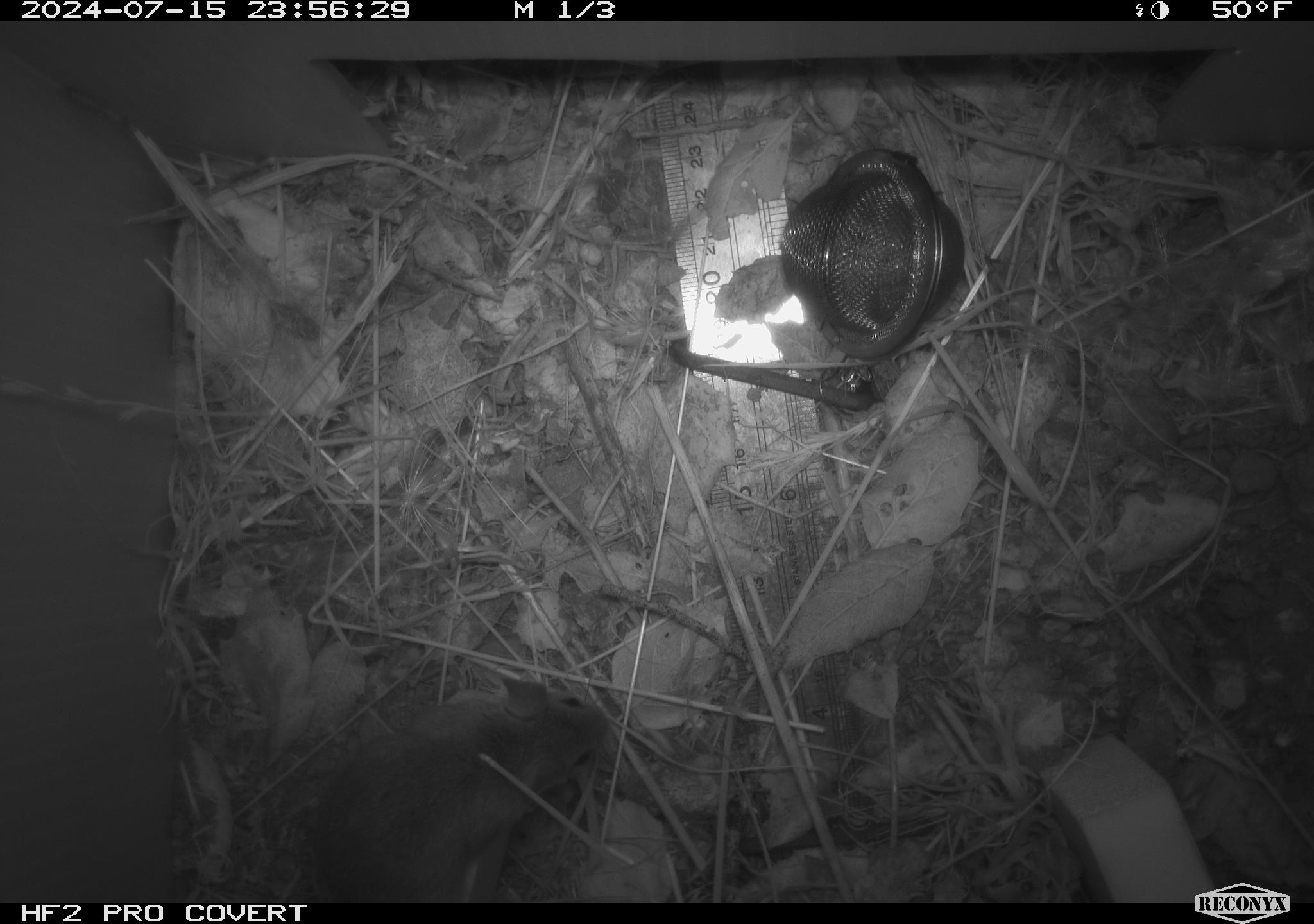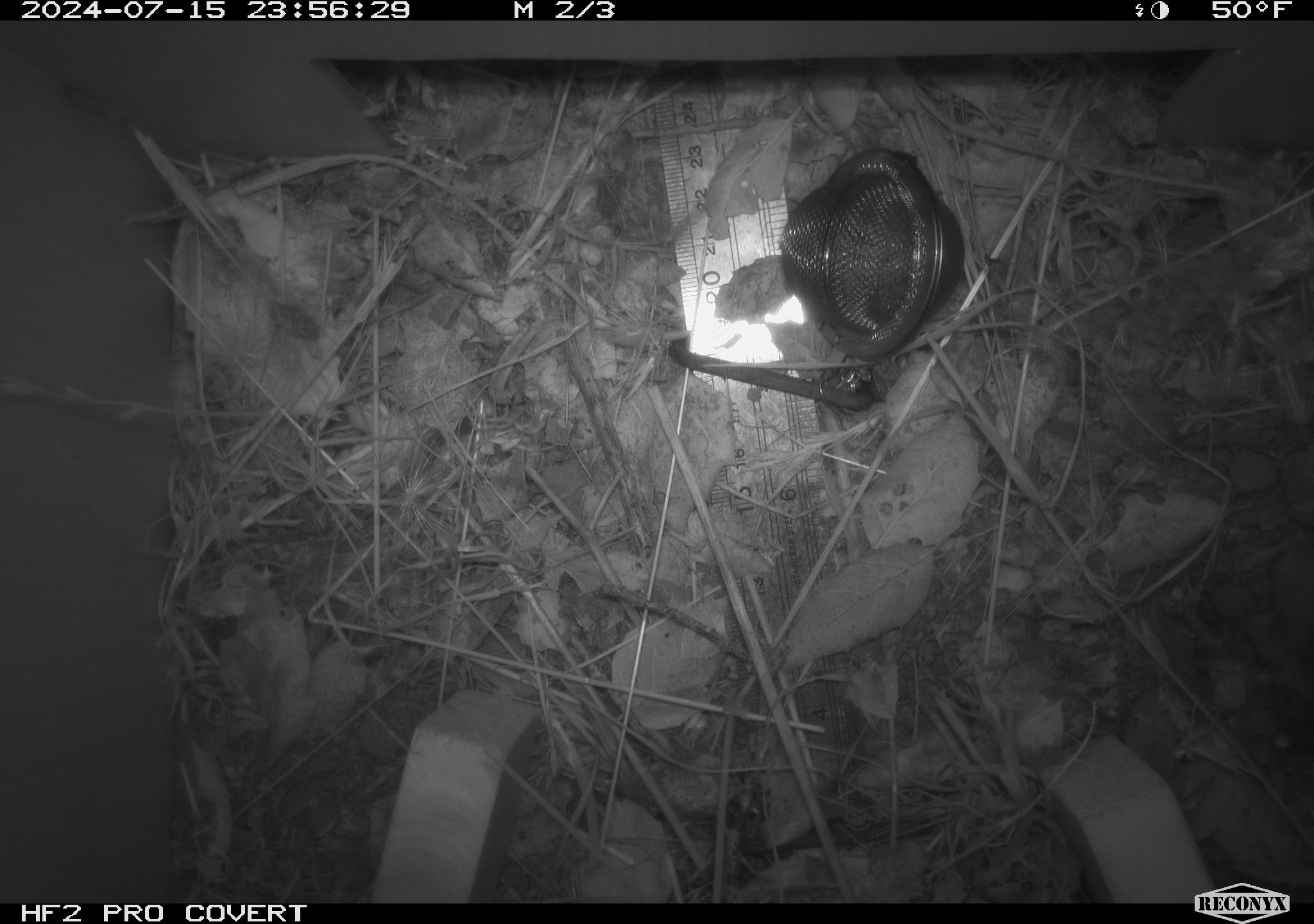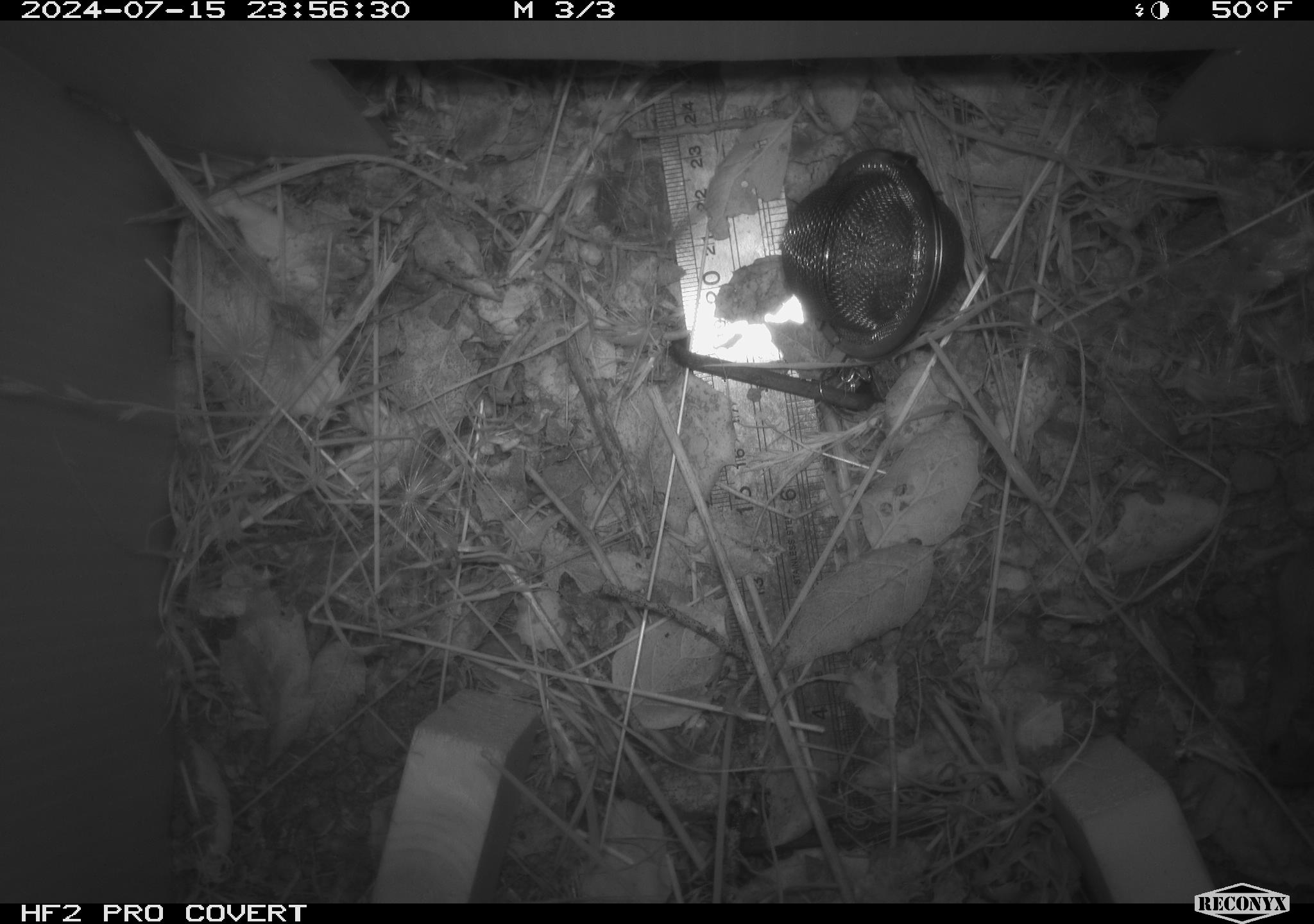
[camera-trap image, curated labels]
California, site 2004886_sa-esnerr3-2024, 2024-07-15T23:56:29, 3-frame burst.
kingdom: Animalia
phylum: Chordata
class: Mammalia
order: Rodentia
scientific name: Rodentia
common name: rodent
Rodent (Rodentia).